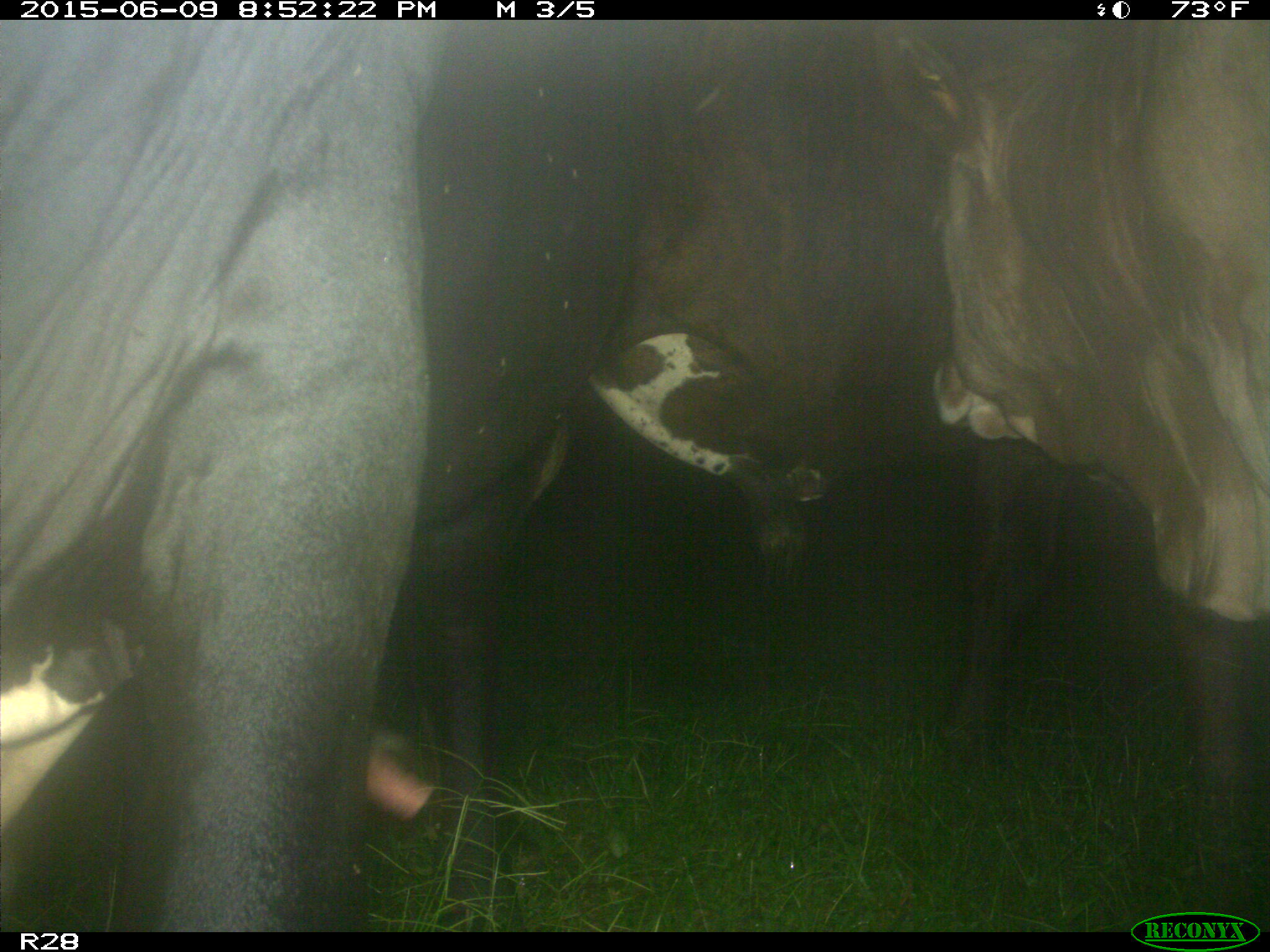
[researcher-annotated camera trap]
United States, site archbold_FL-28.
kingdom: Animalia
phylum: Chordata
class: Mammalia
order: Artiodactyla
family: Bovidae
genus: Bos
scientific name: Bos taurus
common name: domestic cow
Bos taurus (domestic cow).